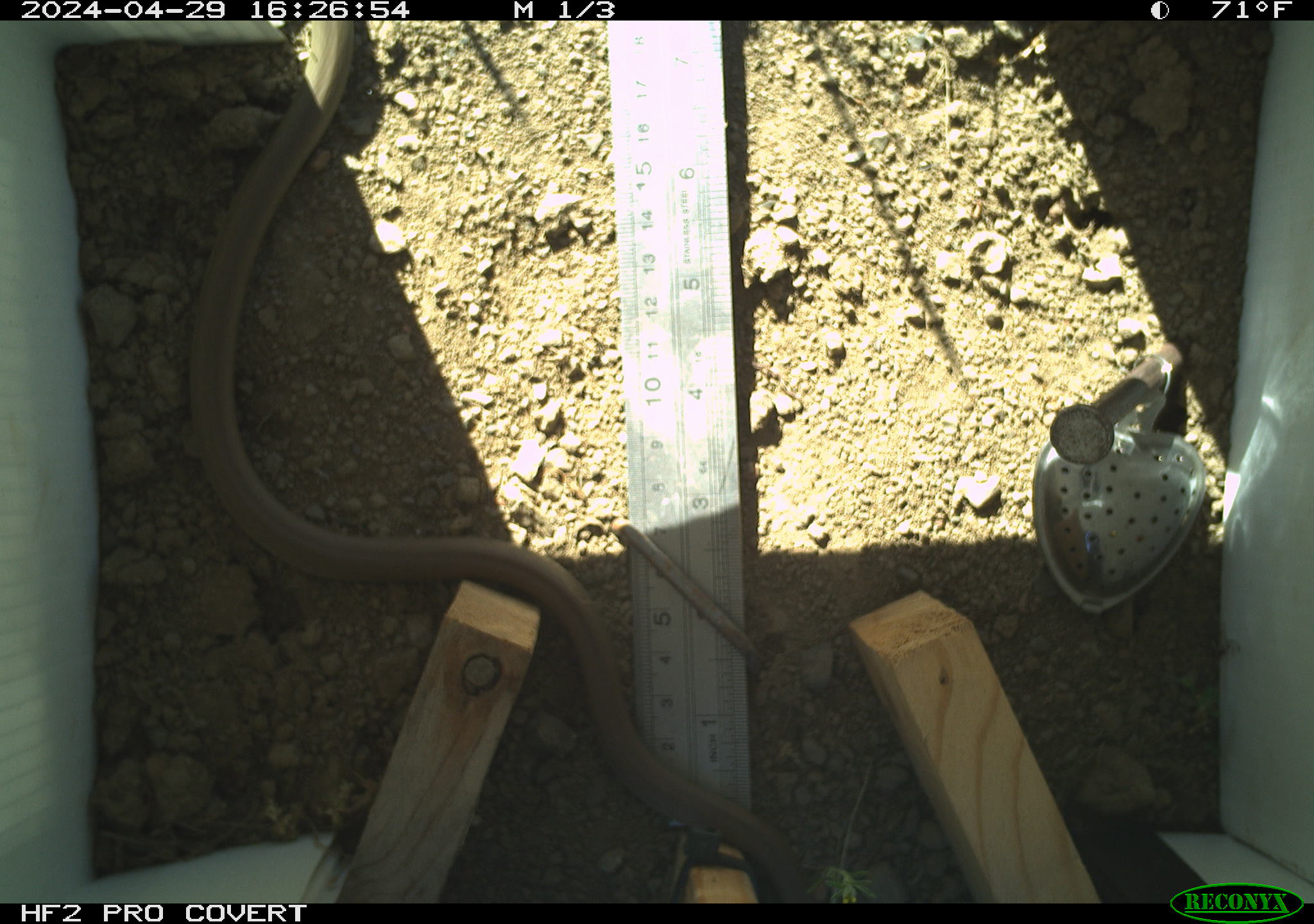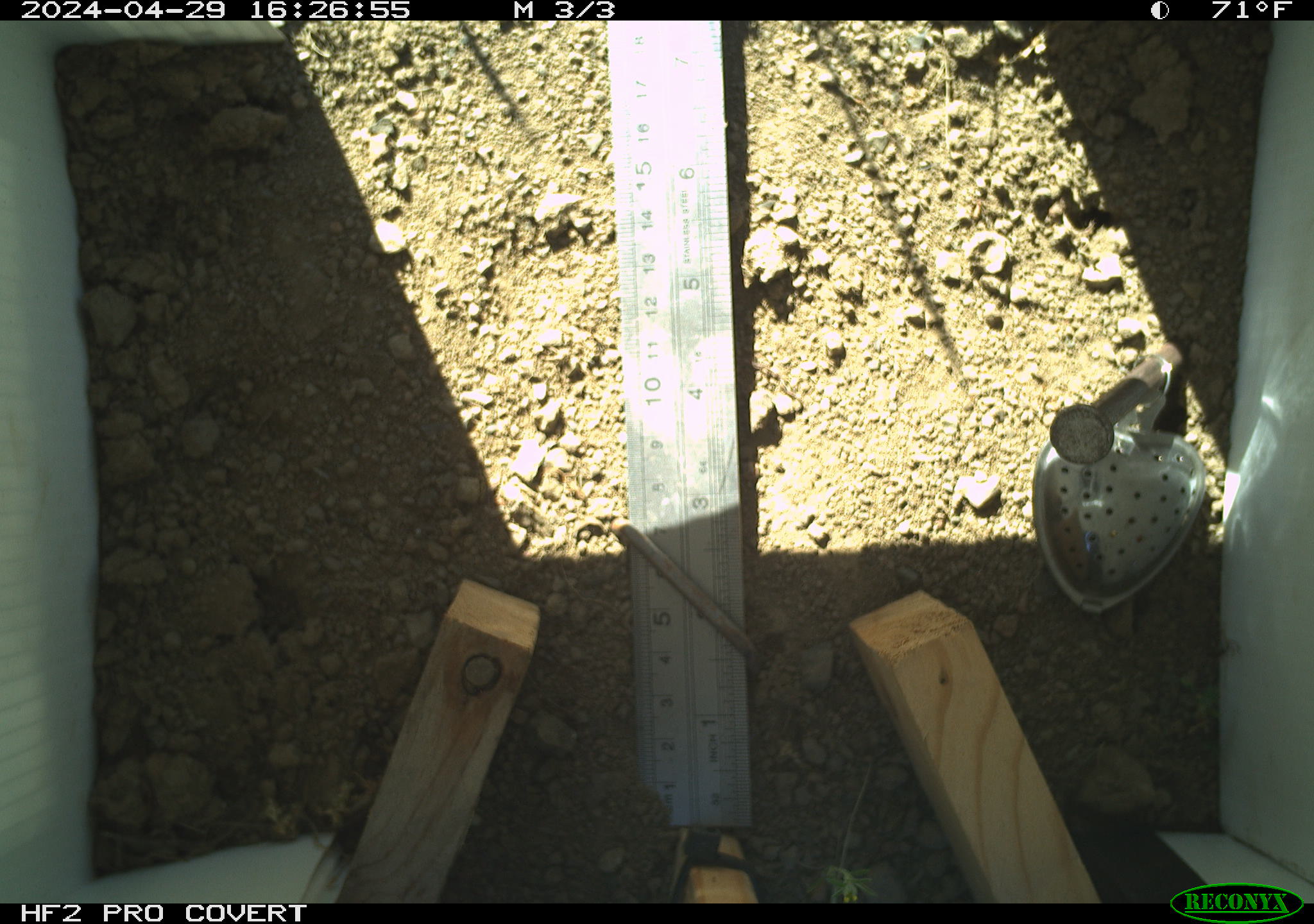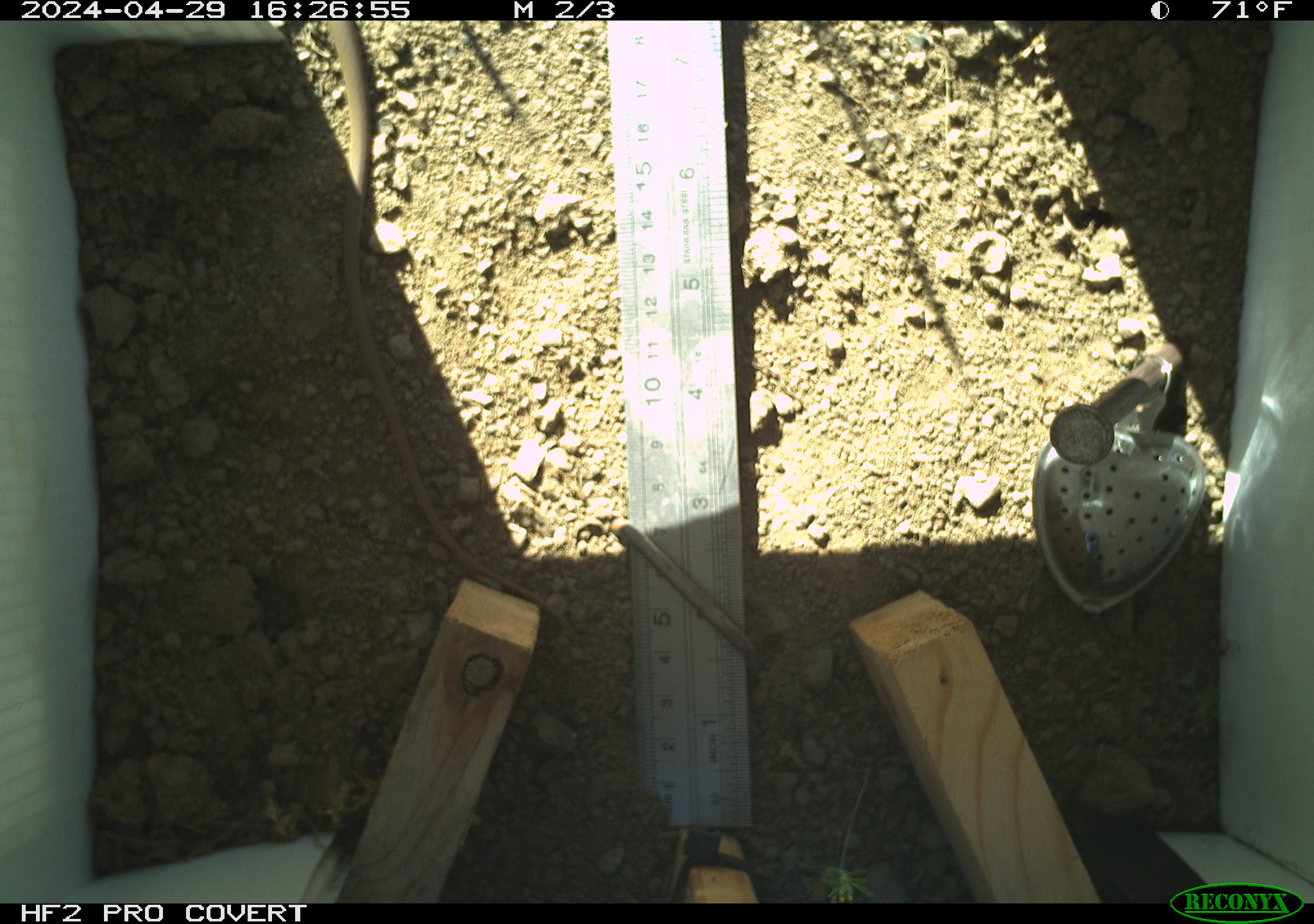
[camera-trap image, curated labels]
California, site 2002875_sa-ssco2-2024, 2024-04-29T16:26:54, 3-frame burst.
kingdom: Animalia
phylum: Chordata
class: Reptilia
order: Squamata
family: Colubridae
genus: Coluber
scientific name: Coluber constrictor mormon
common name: western yellow-bellied racer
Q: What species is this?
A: Western yellow-bellied racer (Coluber constrictor mormon).